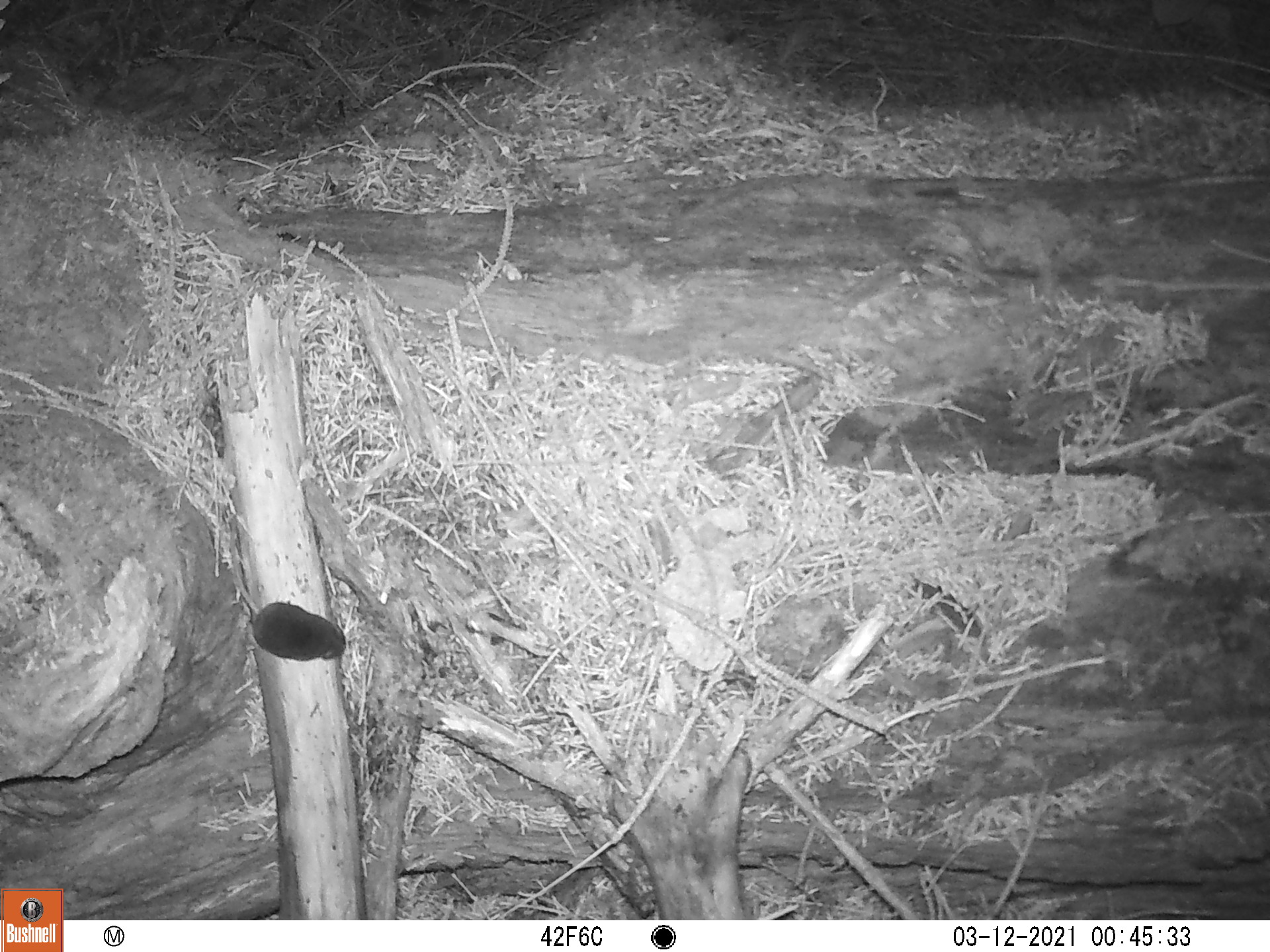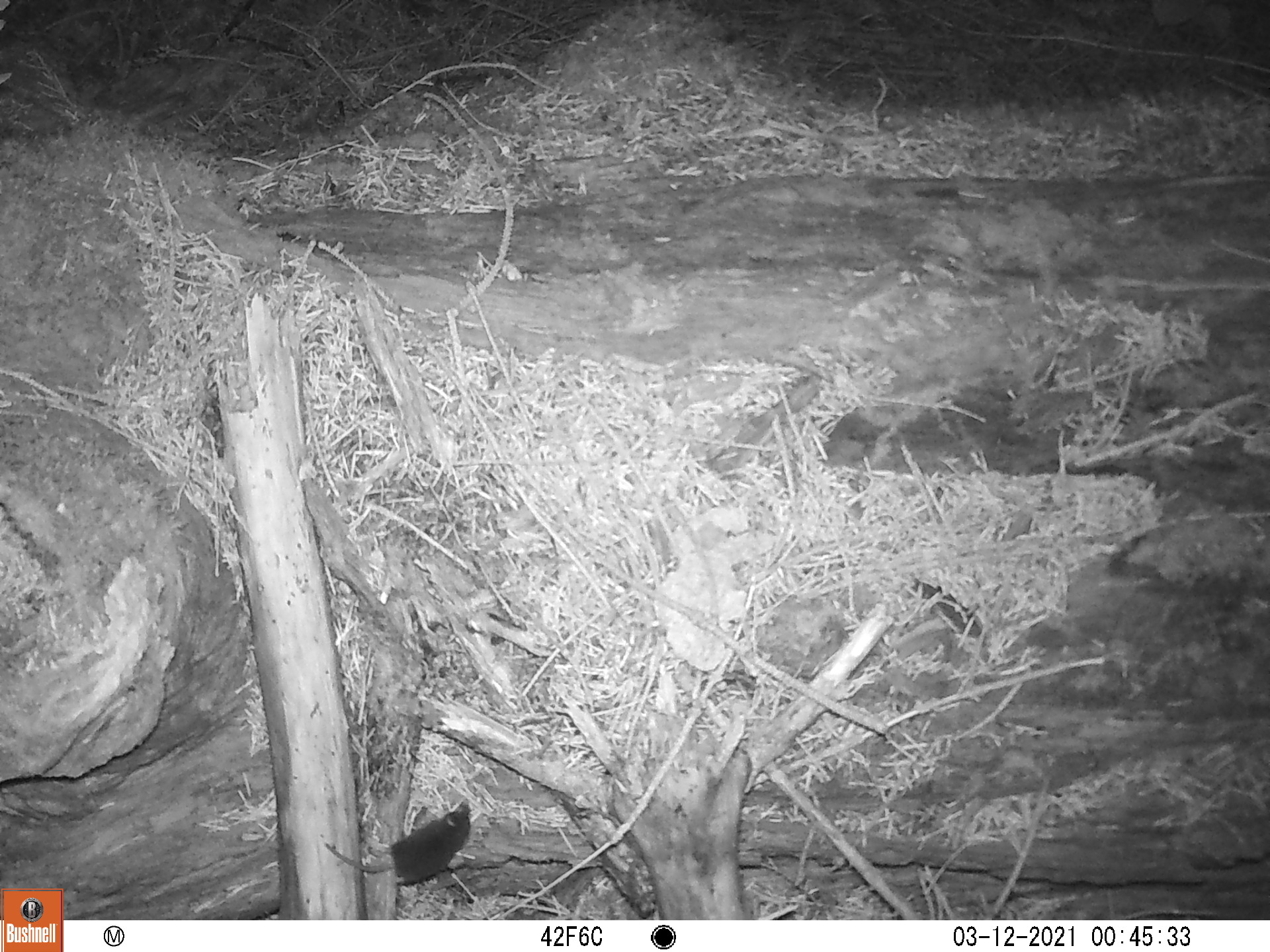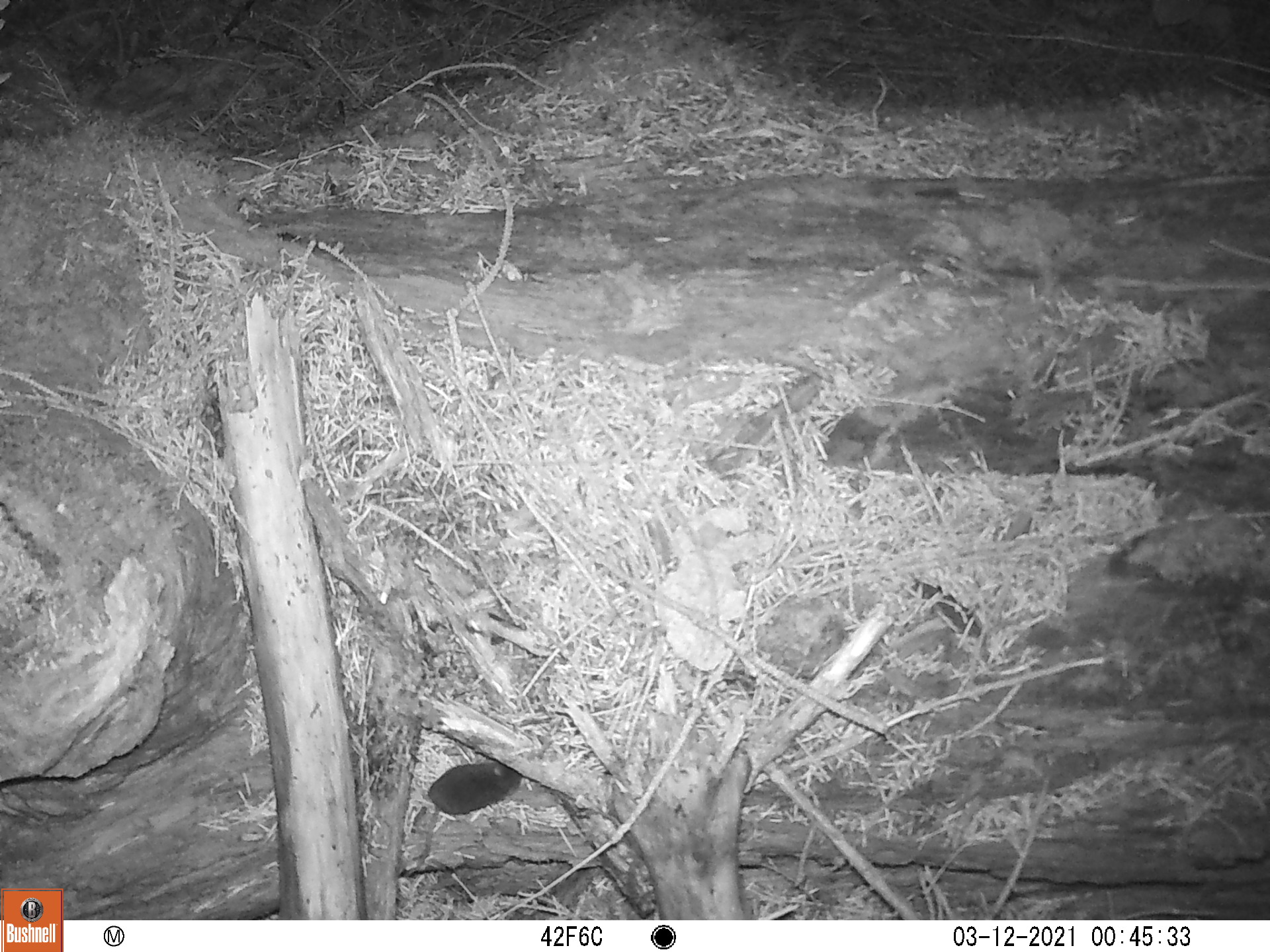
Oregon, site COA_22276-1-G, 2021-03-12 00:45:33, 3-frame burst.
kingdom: Animalia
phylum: Chordata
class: Mammalia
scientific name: Mammalia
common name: small mammal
Small mammal (Mammalia).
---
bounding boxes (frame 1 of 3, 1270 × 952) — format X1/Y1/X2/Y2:
small mammal: 195/500/396/691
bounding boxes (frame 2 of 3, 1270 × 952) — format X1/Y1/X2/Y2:
small mammal: 288/759/500/906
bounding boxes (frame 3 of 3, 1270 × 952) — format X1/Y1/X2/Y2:
small mammal: 355/711/569/895